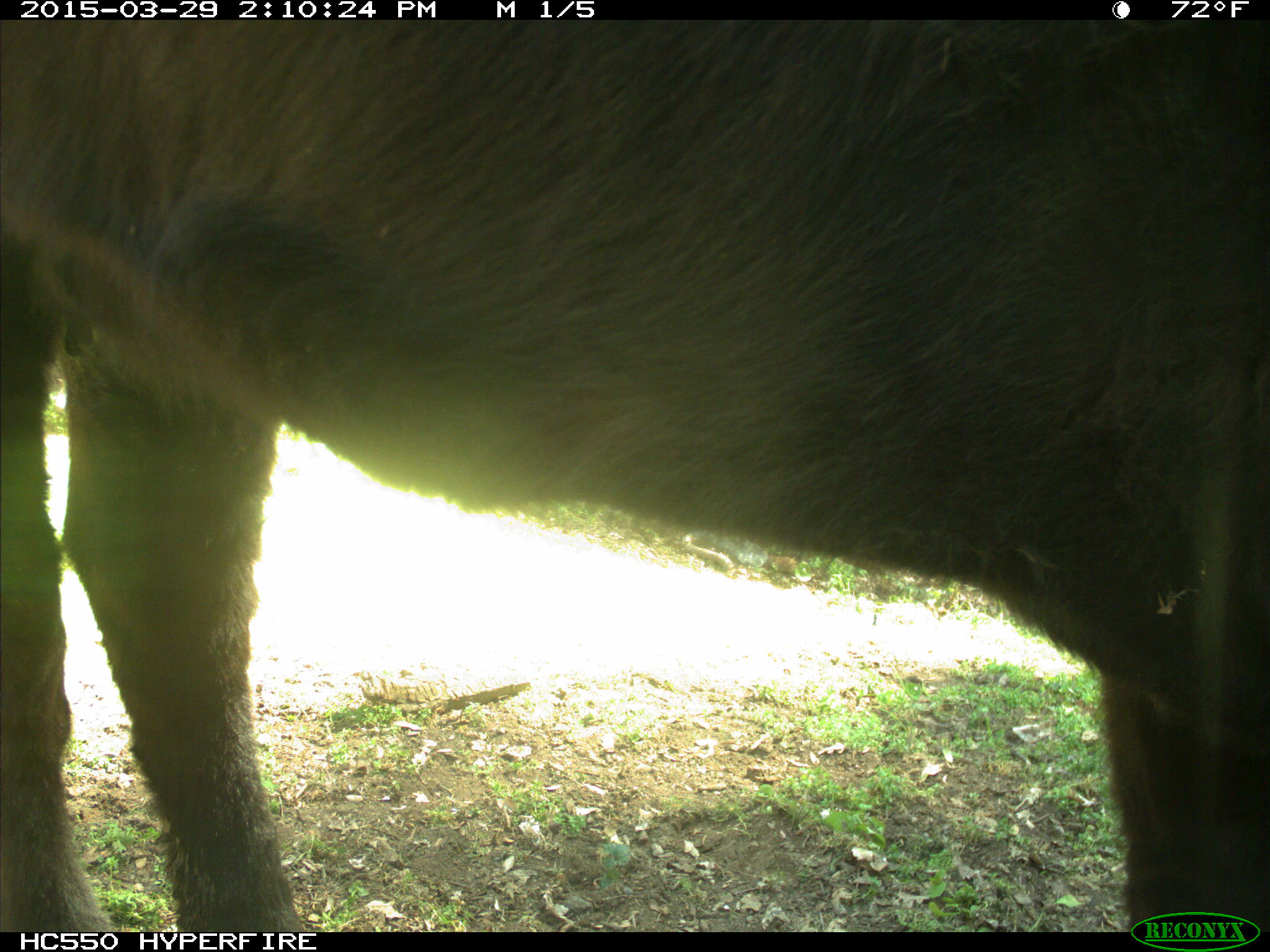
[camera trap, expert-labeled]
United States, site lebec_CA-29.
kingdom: Animalia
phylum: Chordata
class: Mammalia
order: Artiodactyla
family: Bovidae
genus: Bos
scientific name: Bos taurus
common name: domestic cow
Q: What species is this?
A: Bos taurus (domestic cow).